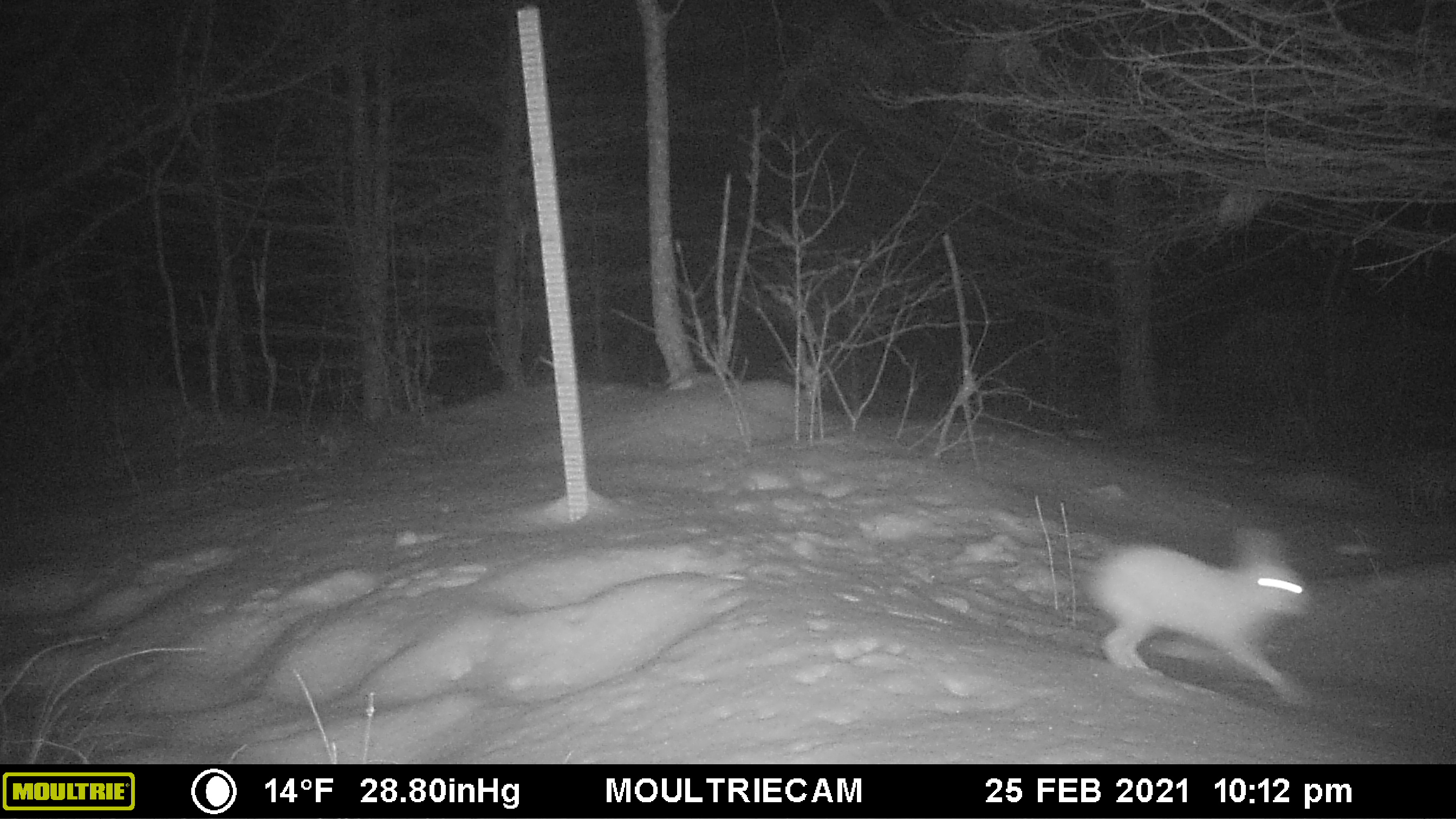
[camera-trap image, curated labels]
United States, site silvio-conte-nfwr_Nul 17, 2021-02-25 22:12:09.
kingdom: Animalia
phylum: Chordata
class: Mammalia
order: Lagomorpha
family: Leporidae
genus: Lepus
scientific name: Lepus americanus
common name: snowshoe hare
Snowshoe hare (Lepus americanus).